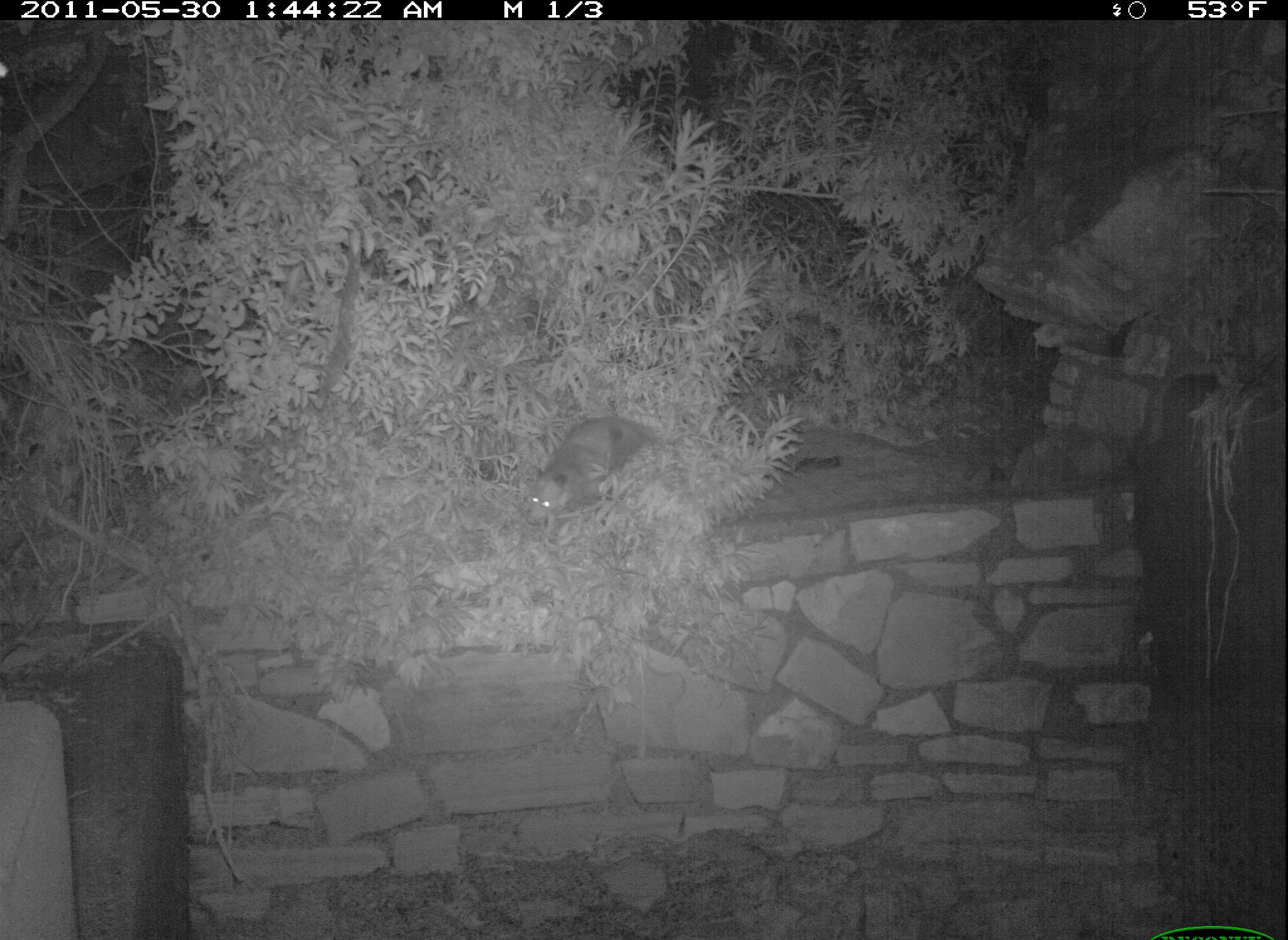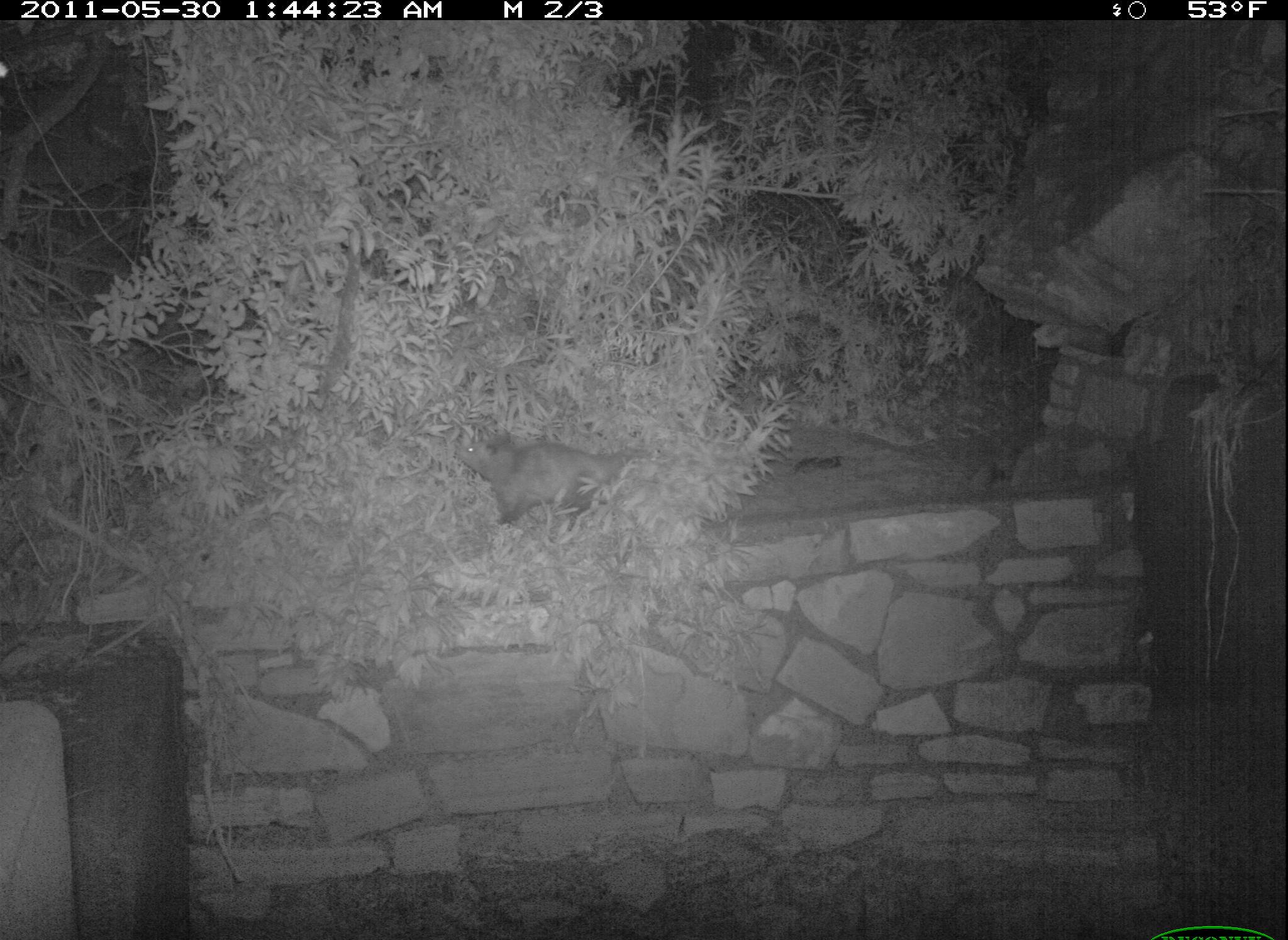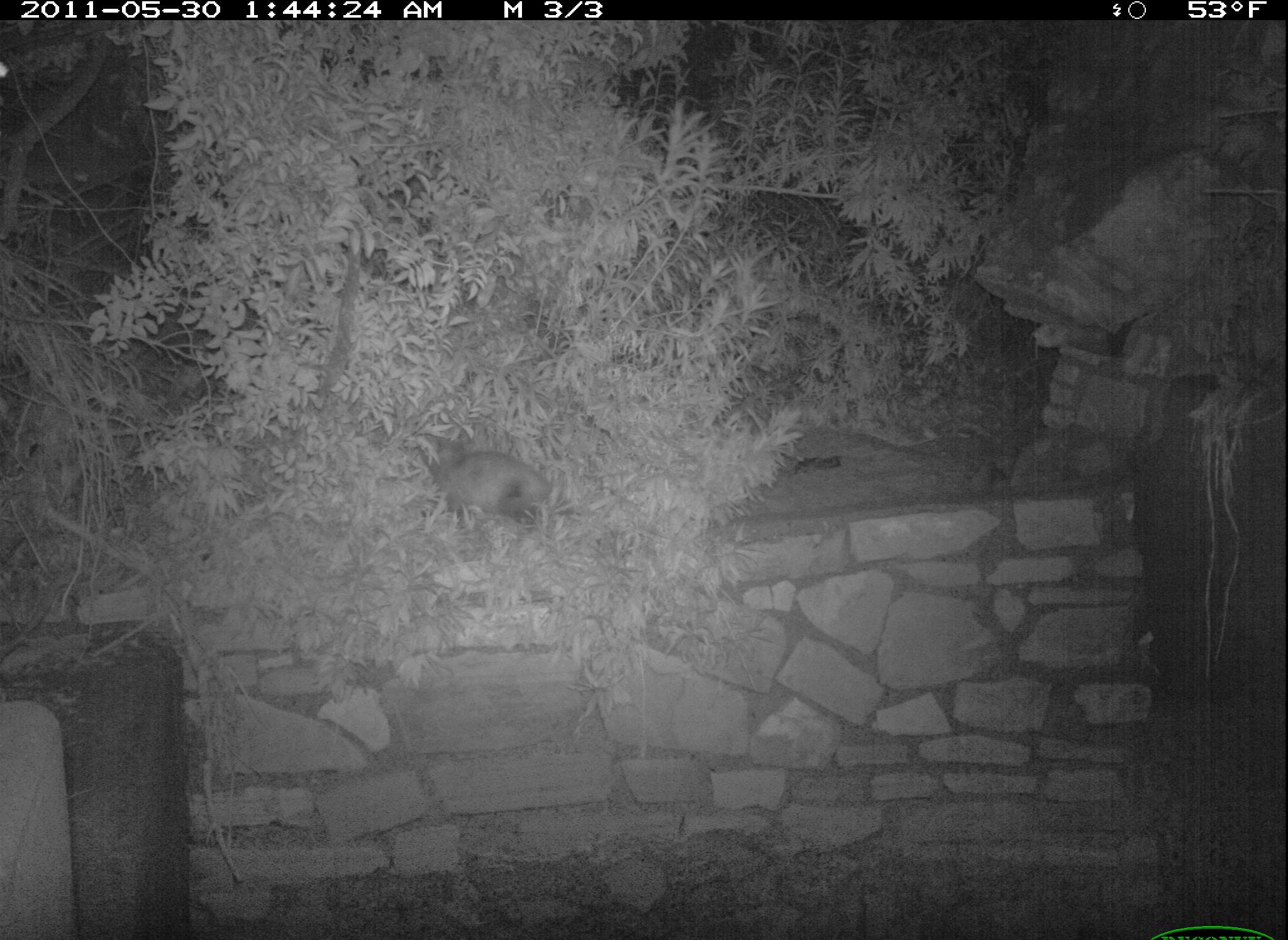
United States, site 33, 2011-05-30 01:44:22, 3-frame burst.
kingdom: Animalia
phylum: Chordata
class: Mammalia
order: Didelphimorphia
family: Didelphidae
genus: Didelphis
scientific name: Didelphis virginiana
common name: virginia opossum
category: opossum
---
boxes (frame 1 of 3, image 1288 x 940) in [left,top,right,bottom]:
opossum: [510,403,678,540]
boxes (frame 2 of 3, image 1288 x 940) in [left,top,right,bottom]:
opossum: [456,417,658,562]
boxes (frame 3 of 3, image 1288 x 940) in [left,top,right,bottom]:
opossum: [414,414,580,548]